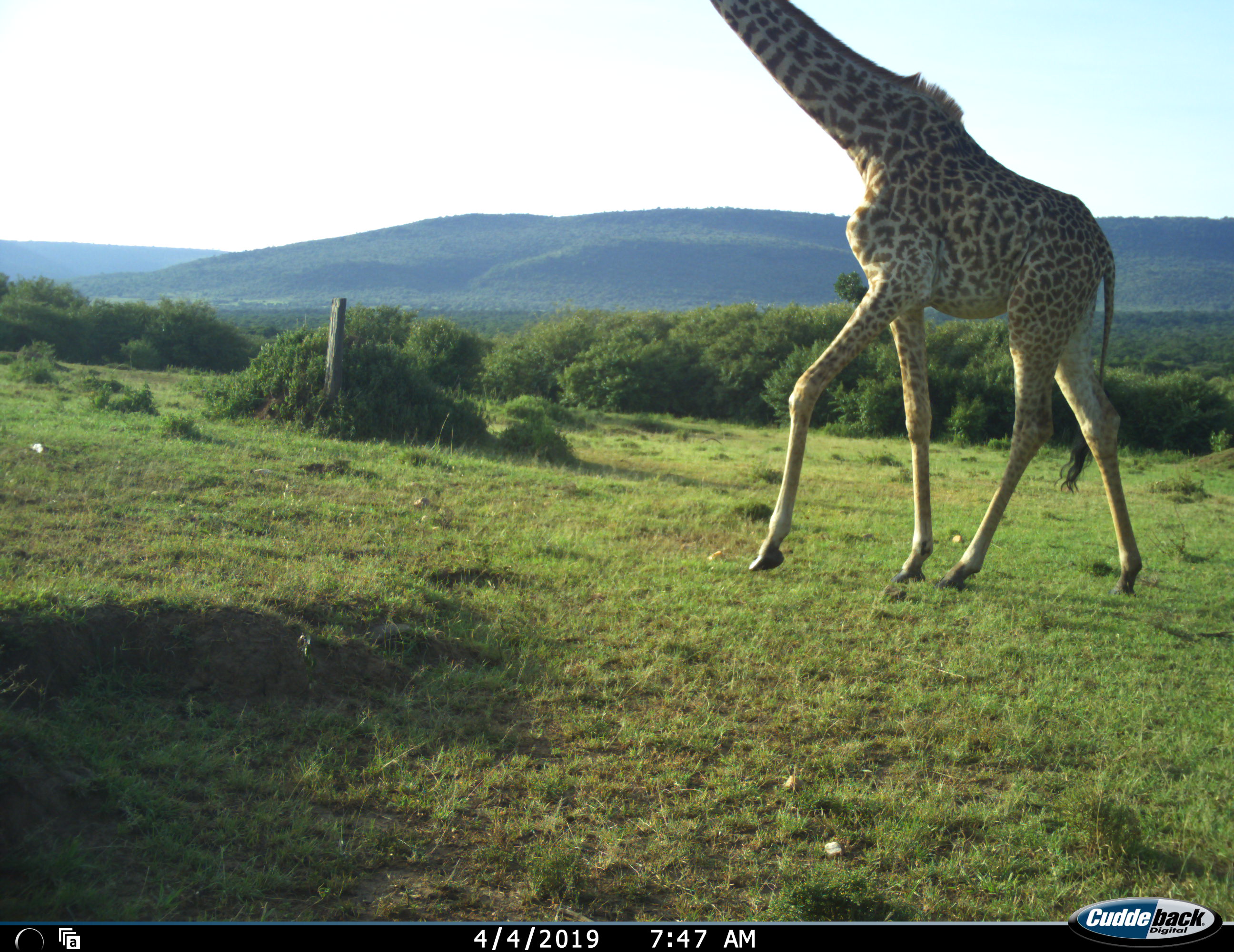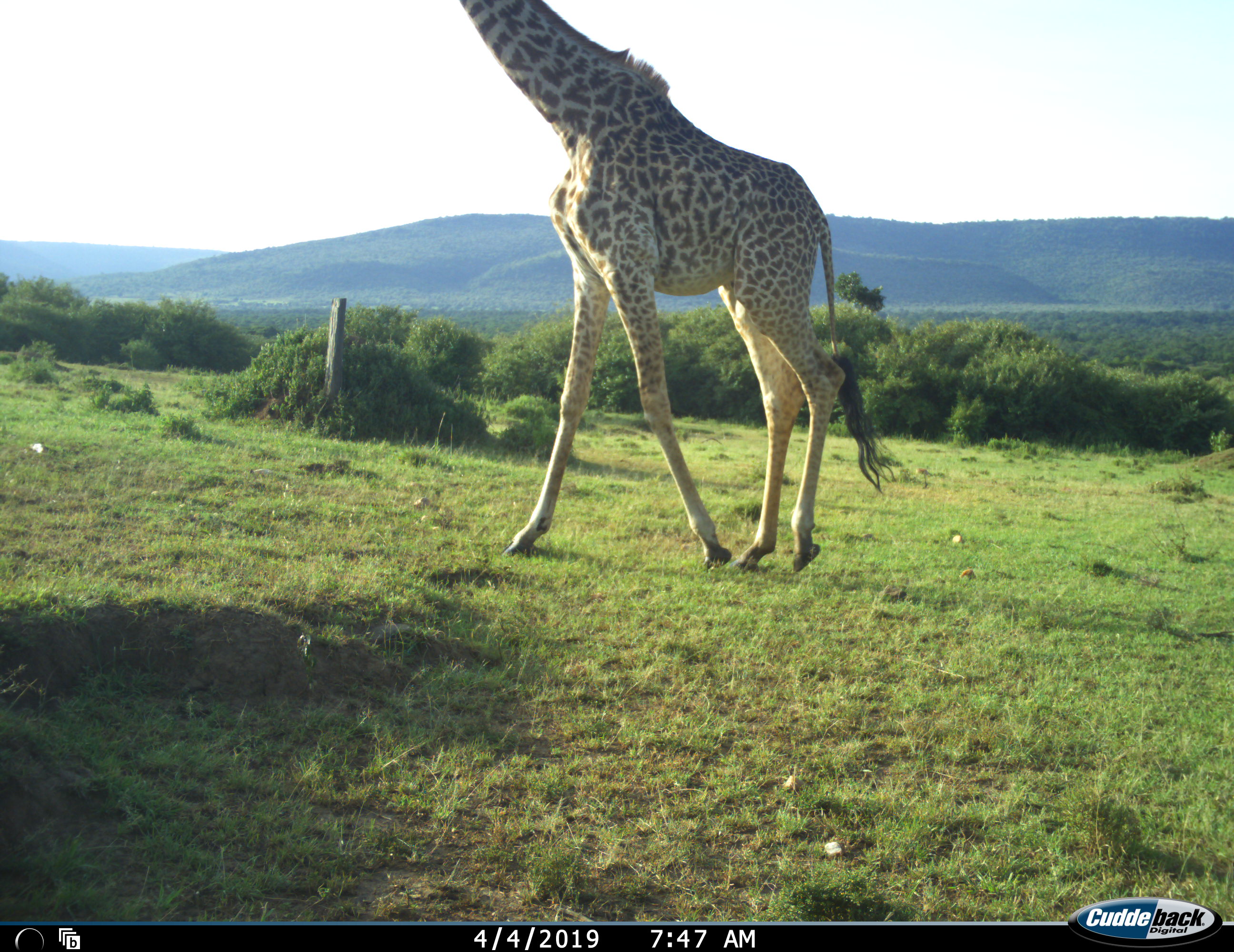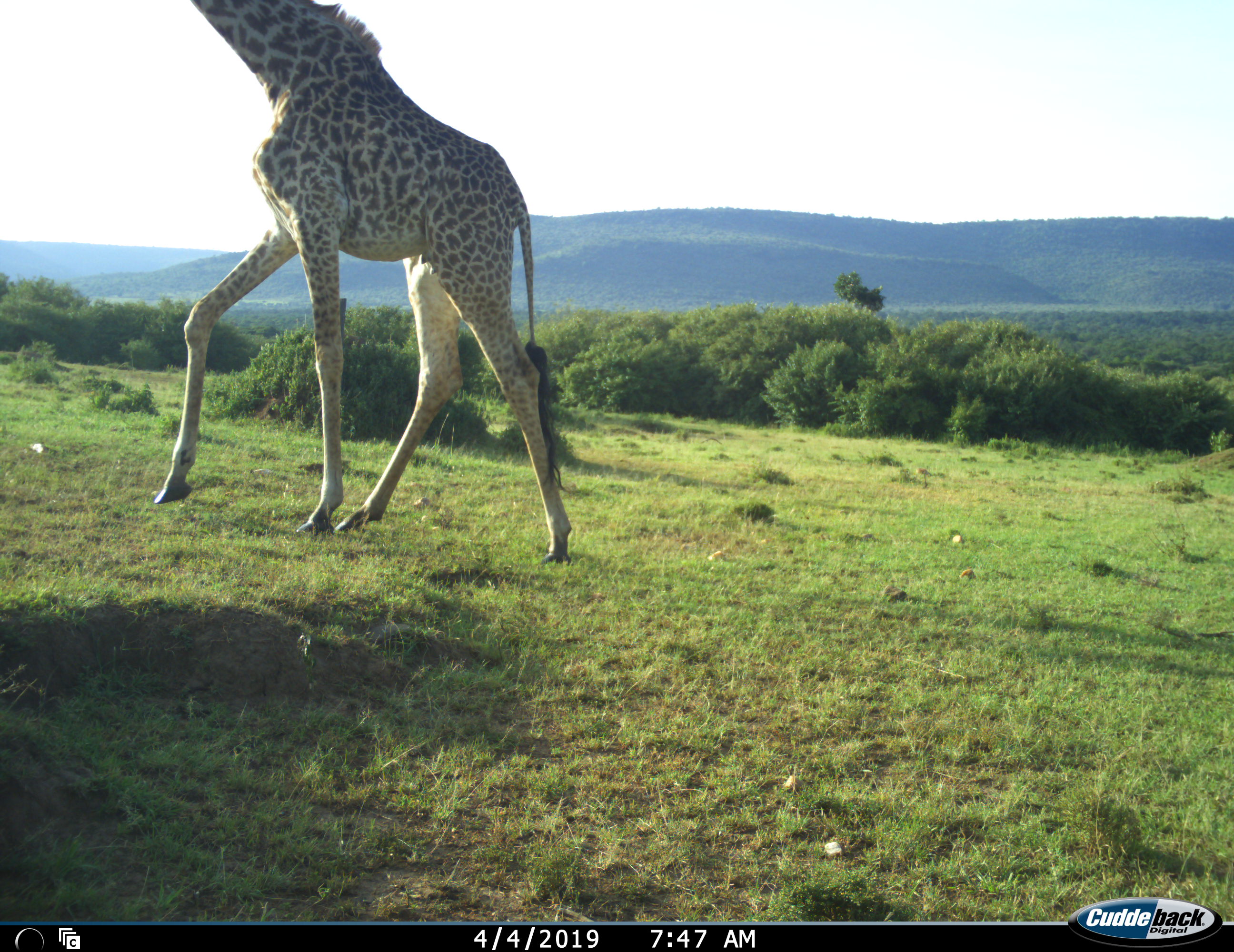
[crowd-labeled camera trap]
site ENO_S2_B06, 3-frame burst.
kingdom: Animalia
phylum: Chordata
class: Mammalia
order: Artiodactyla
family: Giraffidae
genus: Giraffa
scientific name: Giraffa camelopardalis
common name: giraffe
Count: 1.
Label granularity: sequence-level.